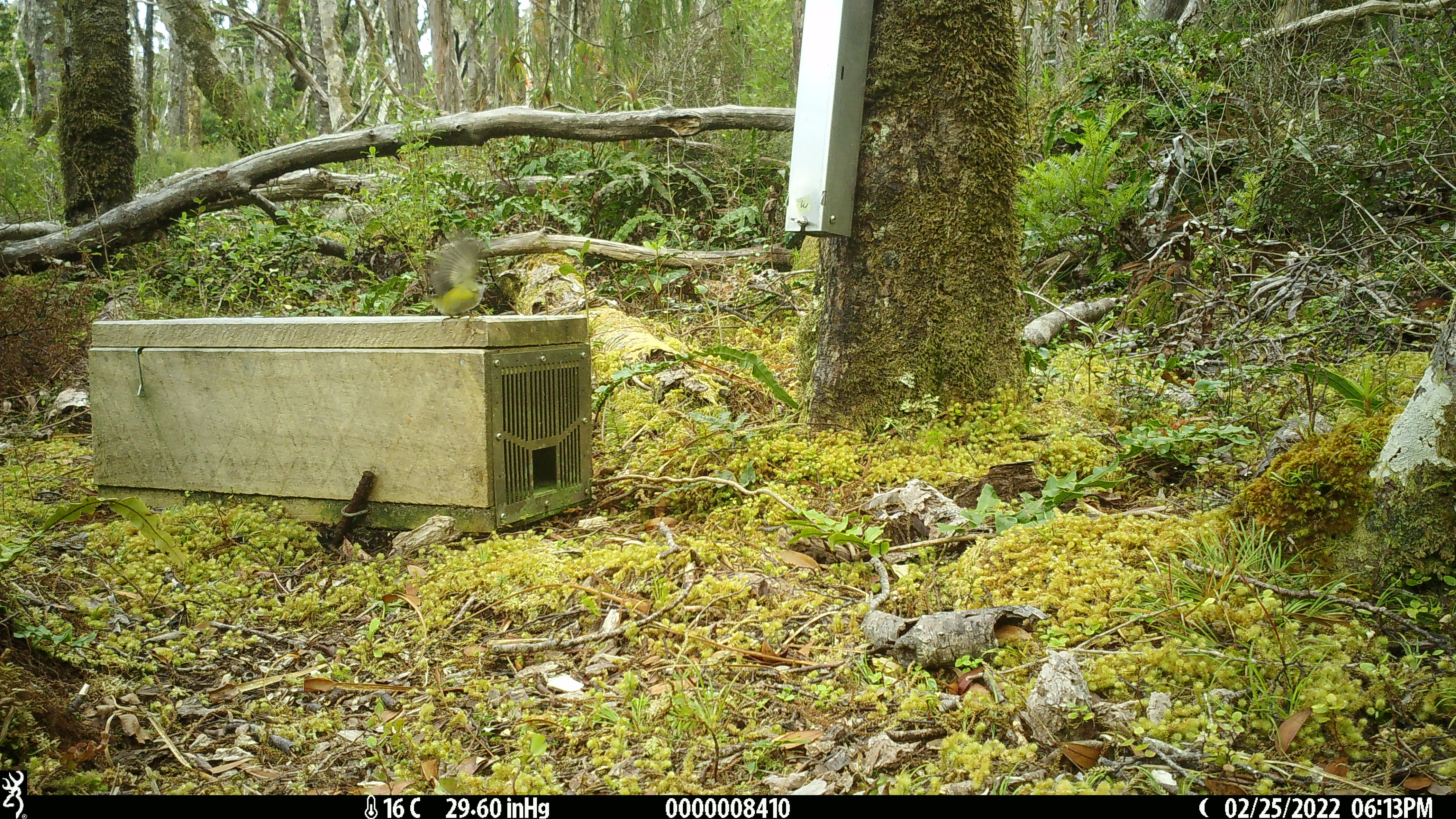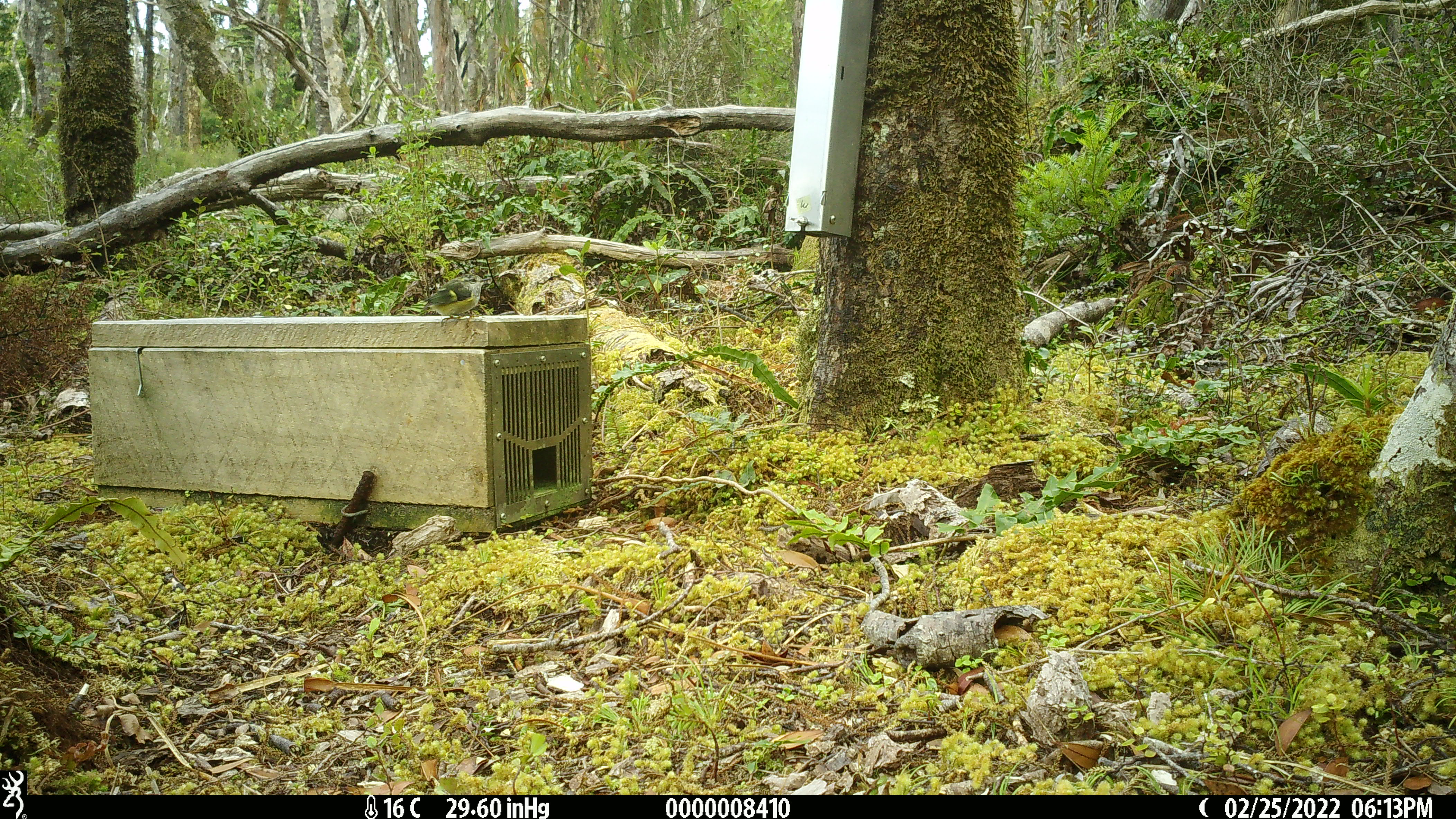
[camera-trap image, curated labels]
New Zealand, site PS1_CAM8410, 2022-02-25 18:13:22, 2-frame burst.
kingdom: Animalia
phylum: Chordata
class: Aves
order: Passeriformes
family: Acanthisittidae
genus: Acanthisitta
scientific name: Acanthisitta chloris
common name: rifleman